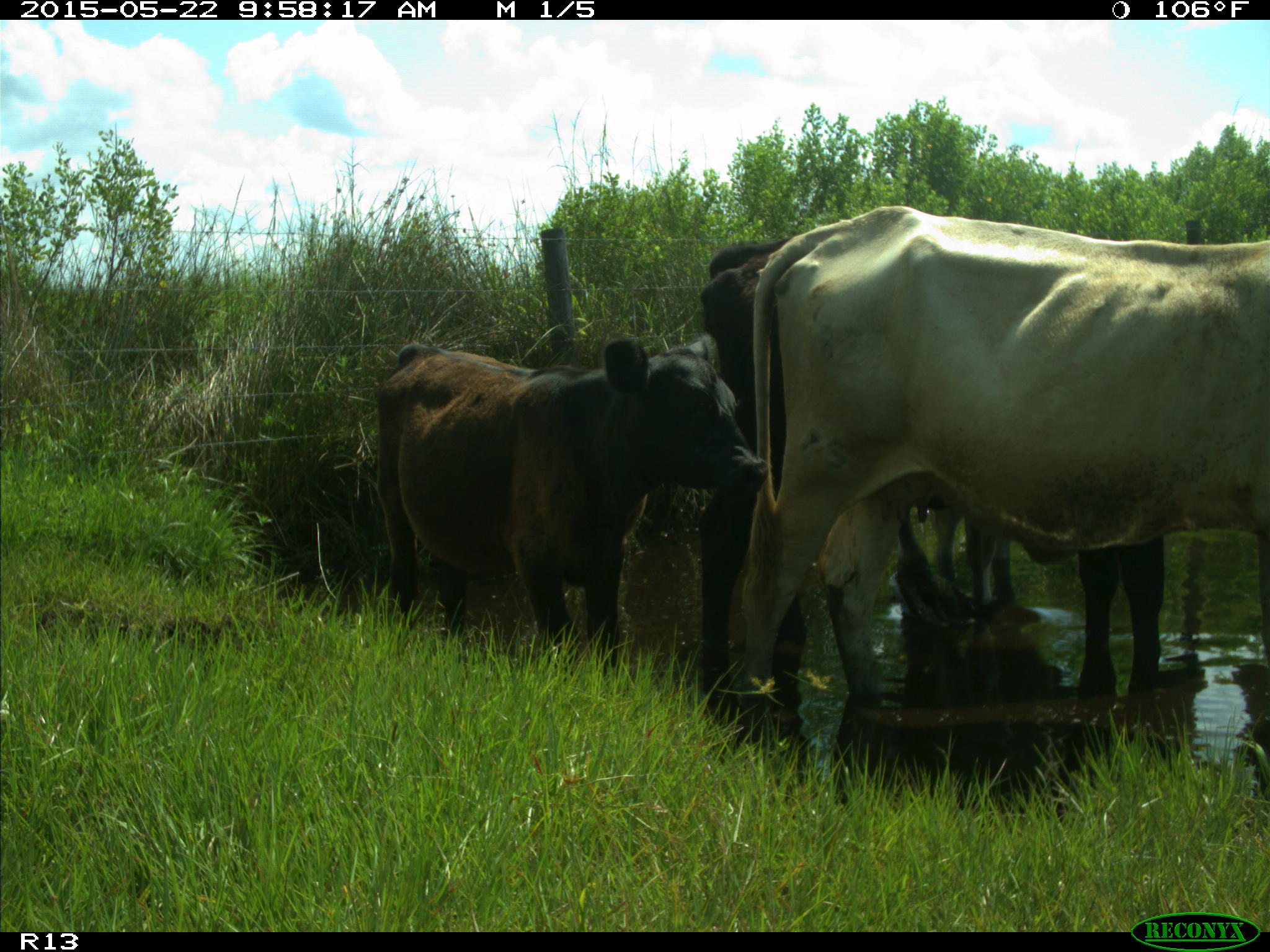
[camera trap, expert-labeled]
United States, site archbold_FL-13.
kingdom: Animalia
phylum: Chordata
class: Mammalia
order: Artiodactyla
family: Bovidae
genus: Bos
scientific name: Bos taurus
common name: domestic cow